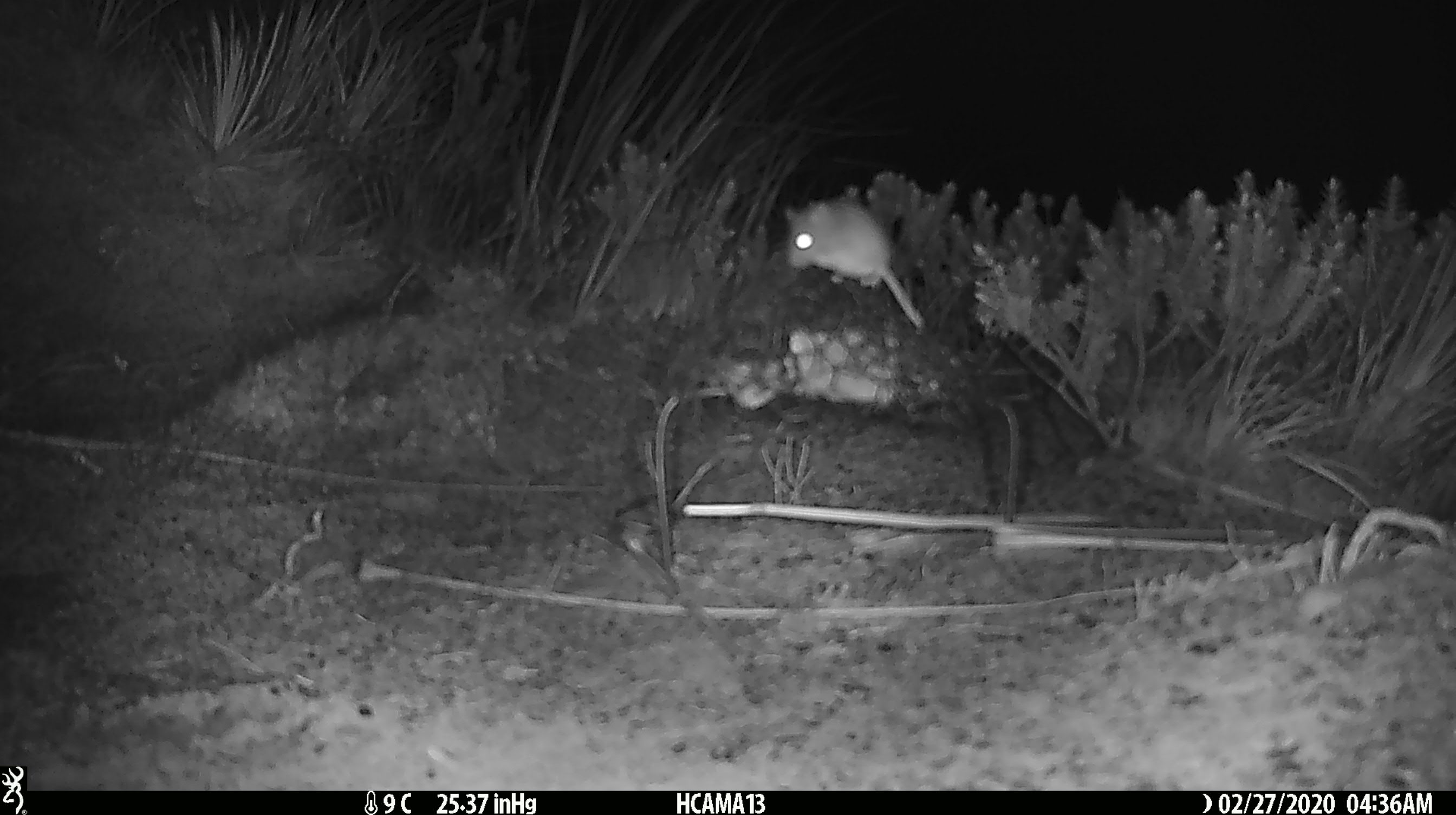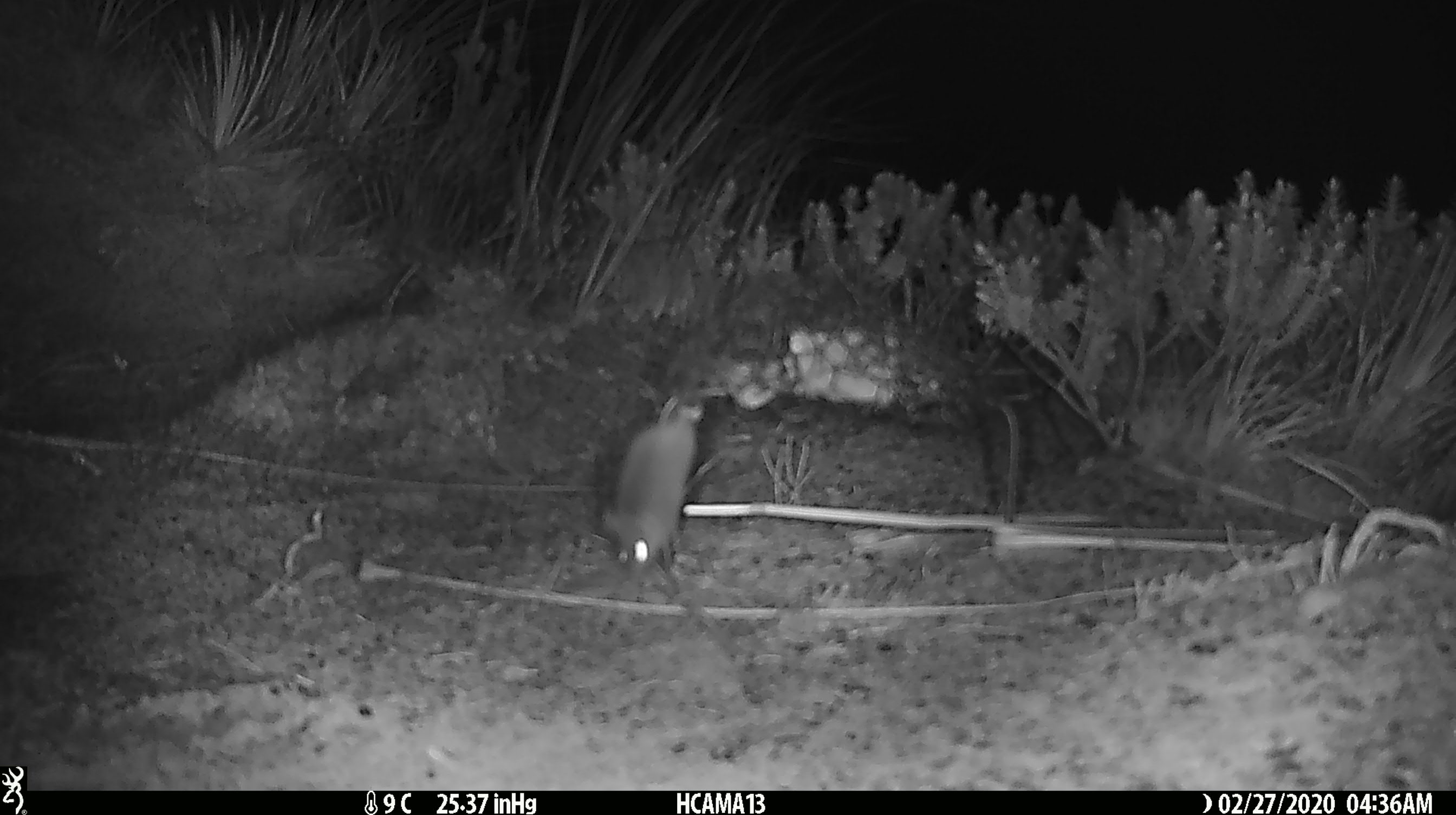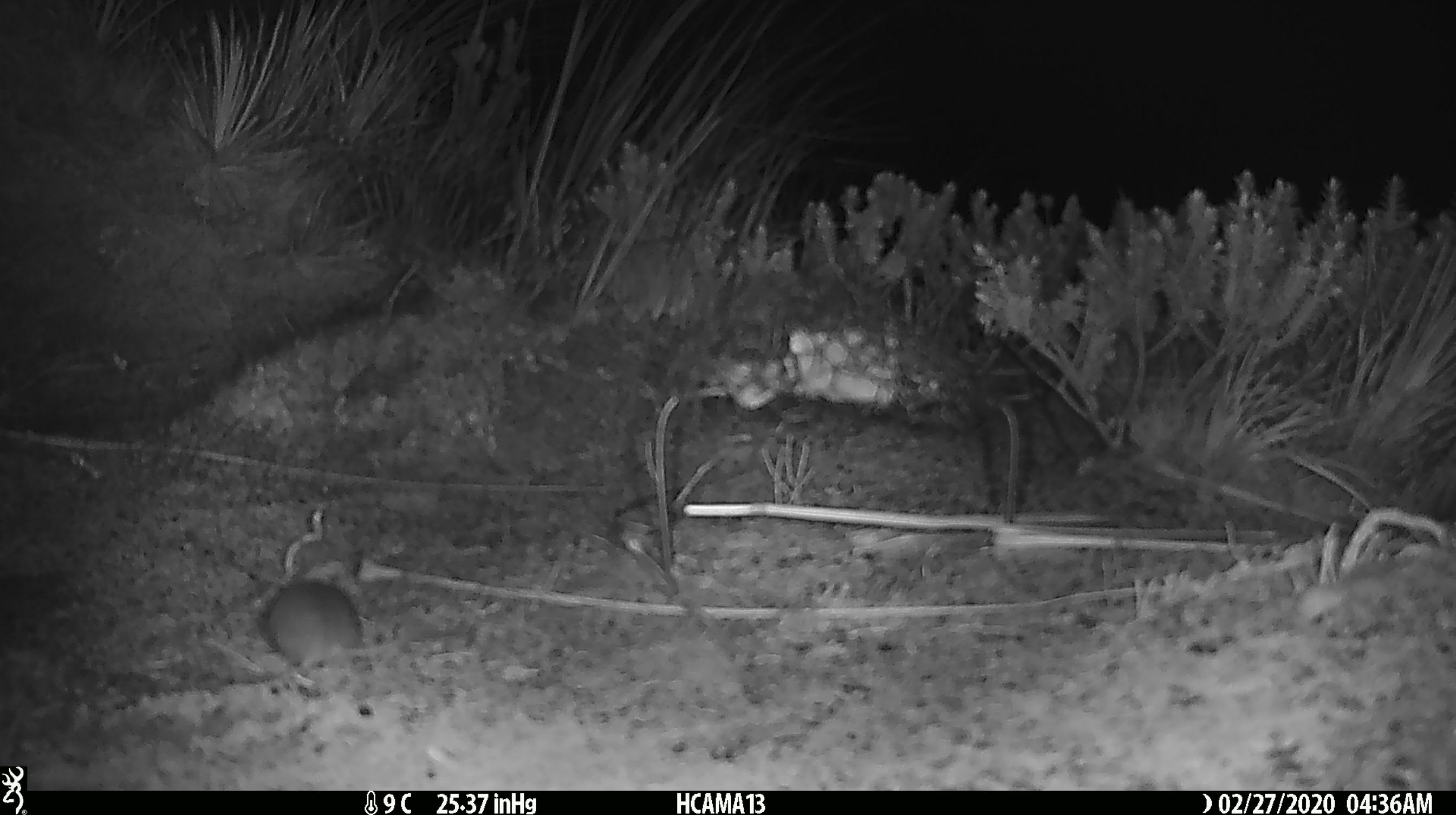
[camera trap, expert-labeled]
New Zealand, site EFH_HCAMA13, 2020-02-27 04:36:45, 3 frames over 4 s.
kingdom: Animalia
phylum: Chordata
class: Mammalia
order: Rodentia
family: Muridae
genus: Mus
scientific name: Mus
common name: mouse